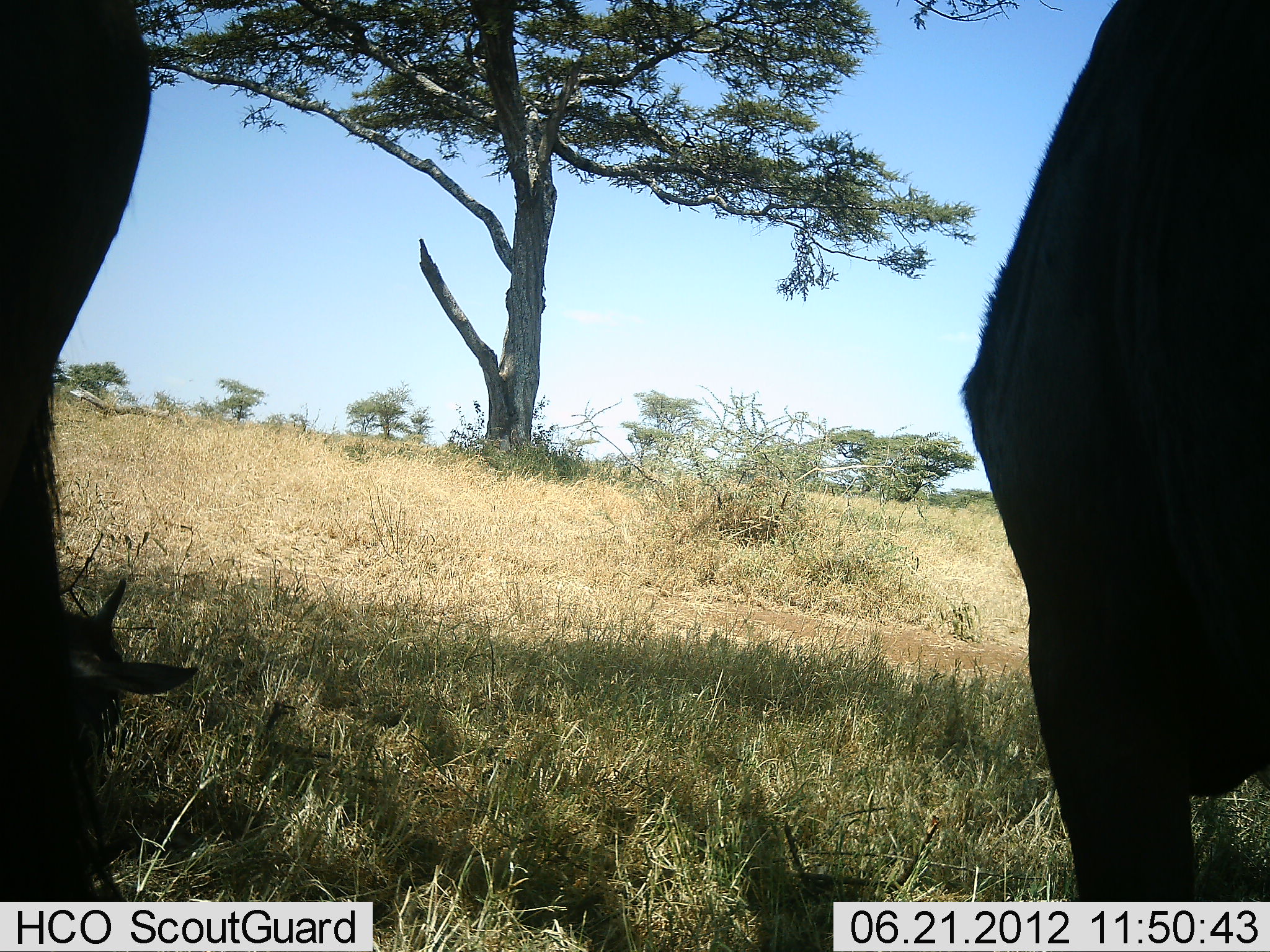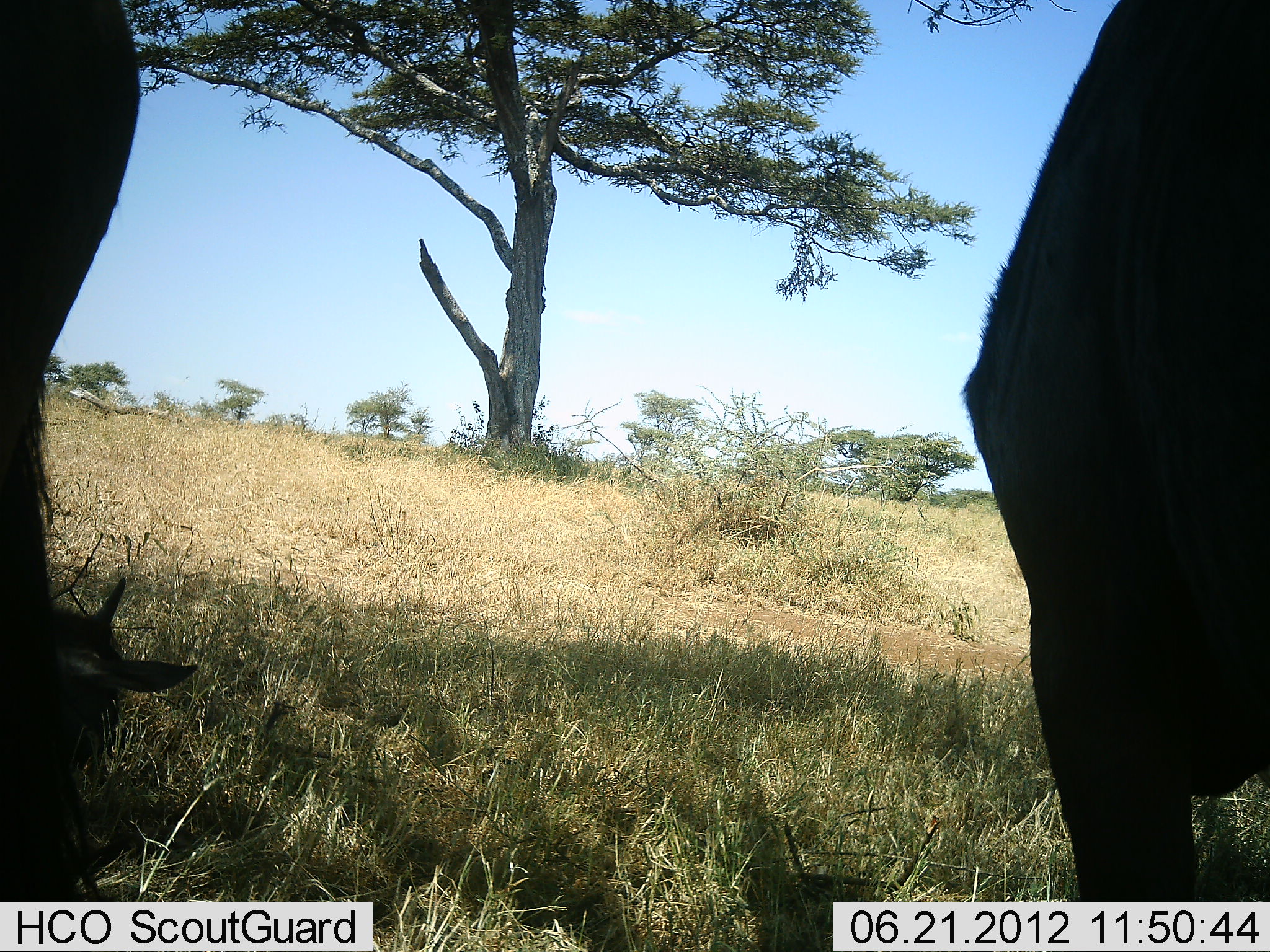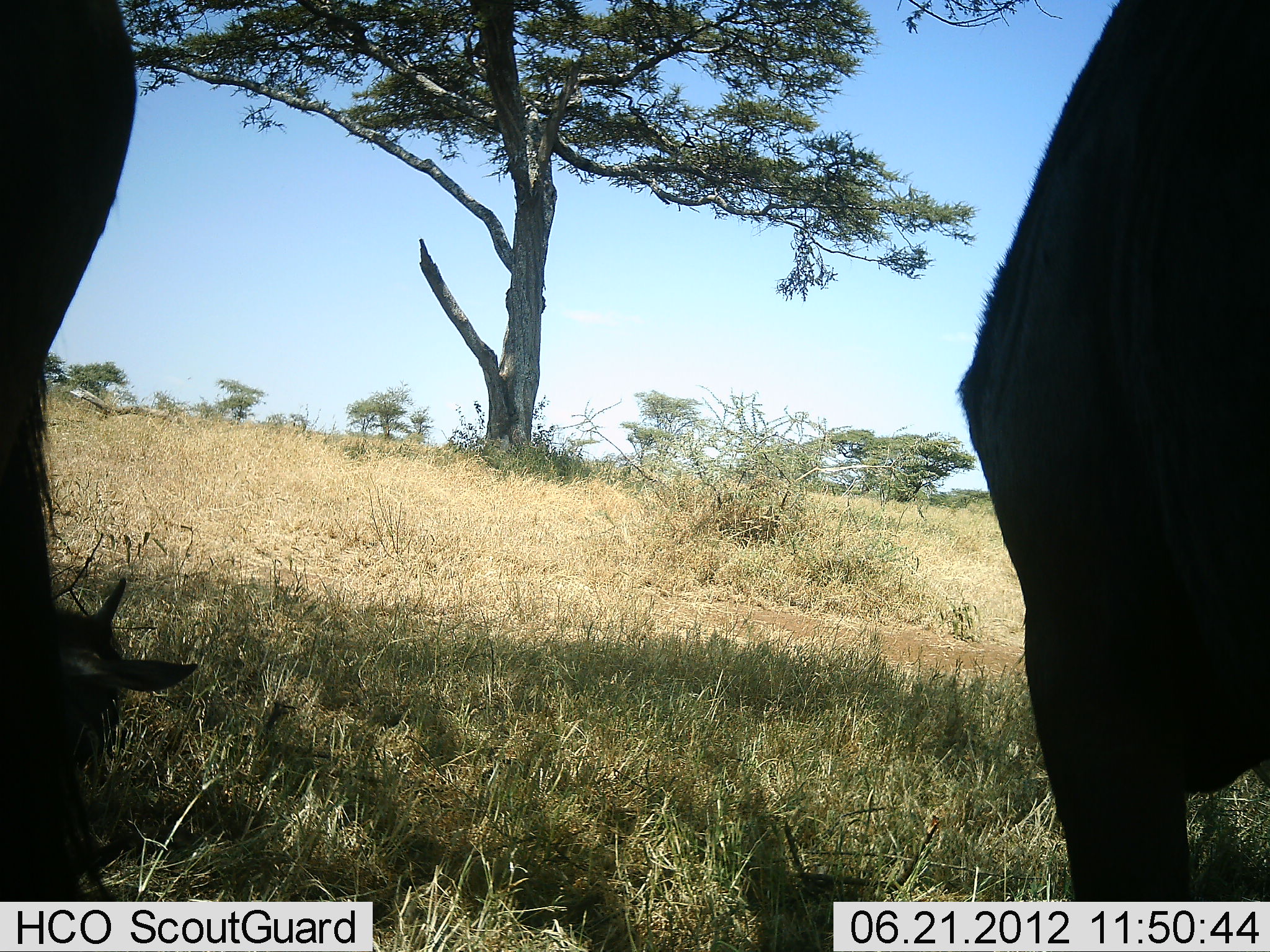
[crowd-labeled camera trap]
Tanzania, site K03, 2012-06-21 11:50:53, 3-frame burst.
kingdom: Animalia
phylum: Chordata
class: Mammalia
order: Artiodactyla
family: Bovidae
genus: Connochaetes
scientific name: Connochaetes taurinus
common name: blue wildebeest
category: wildebeest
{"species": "wildebeest (blue wildebeest) (Connochaetes taurinus)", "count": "3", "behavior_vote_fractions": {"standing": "90%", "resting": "40%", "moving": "0%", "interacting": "0%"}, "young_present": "20%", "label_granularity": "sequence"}